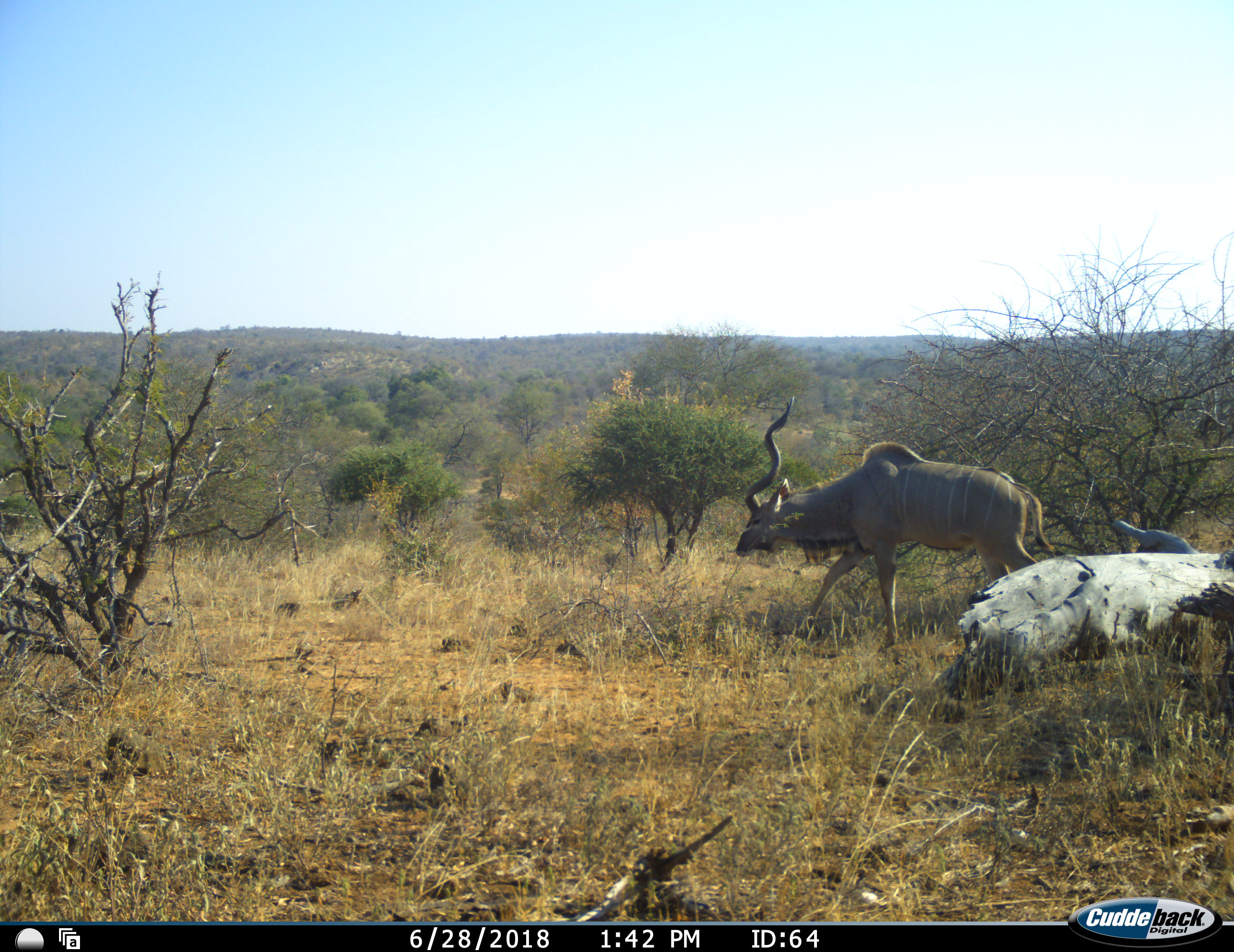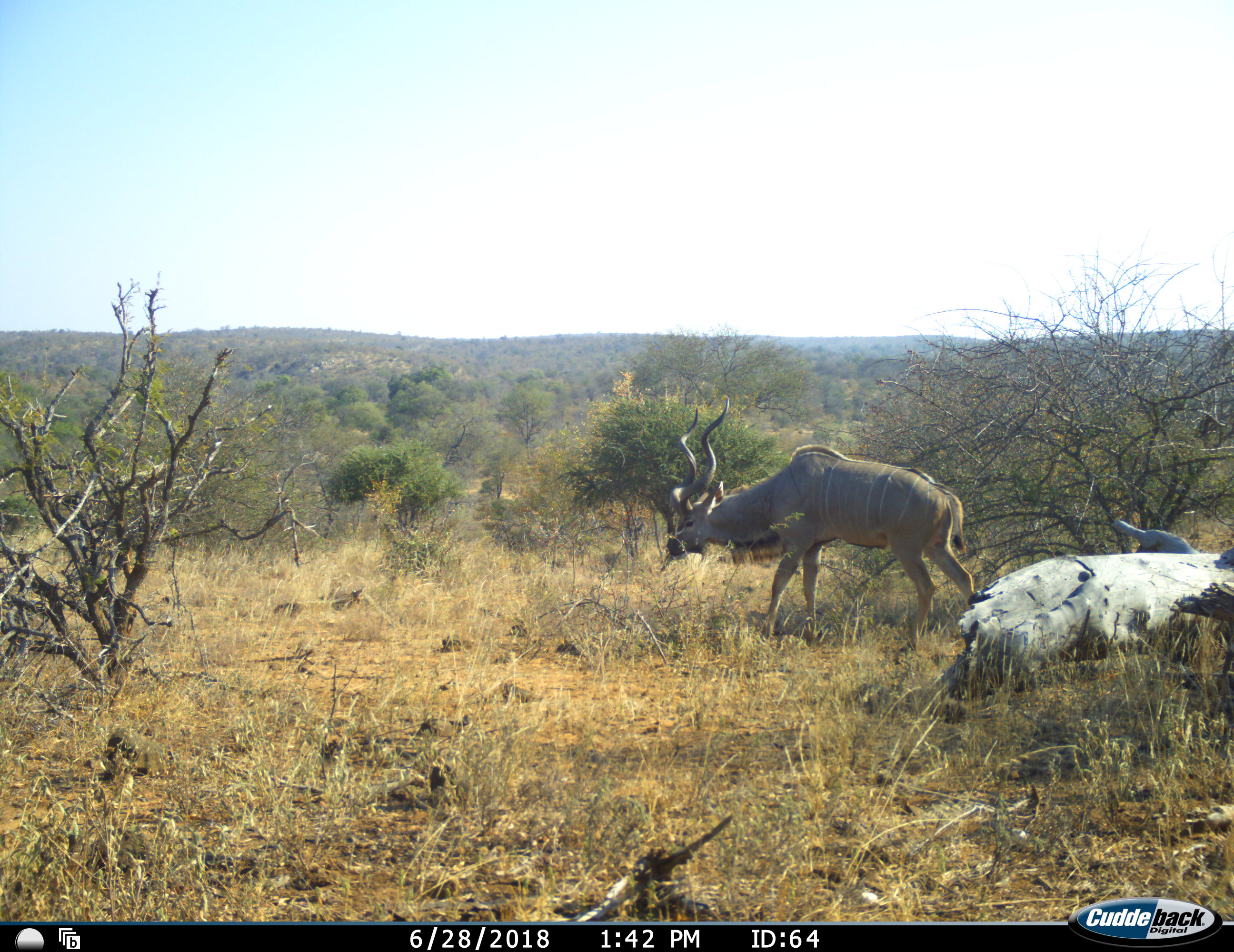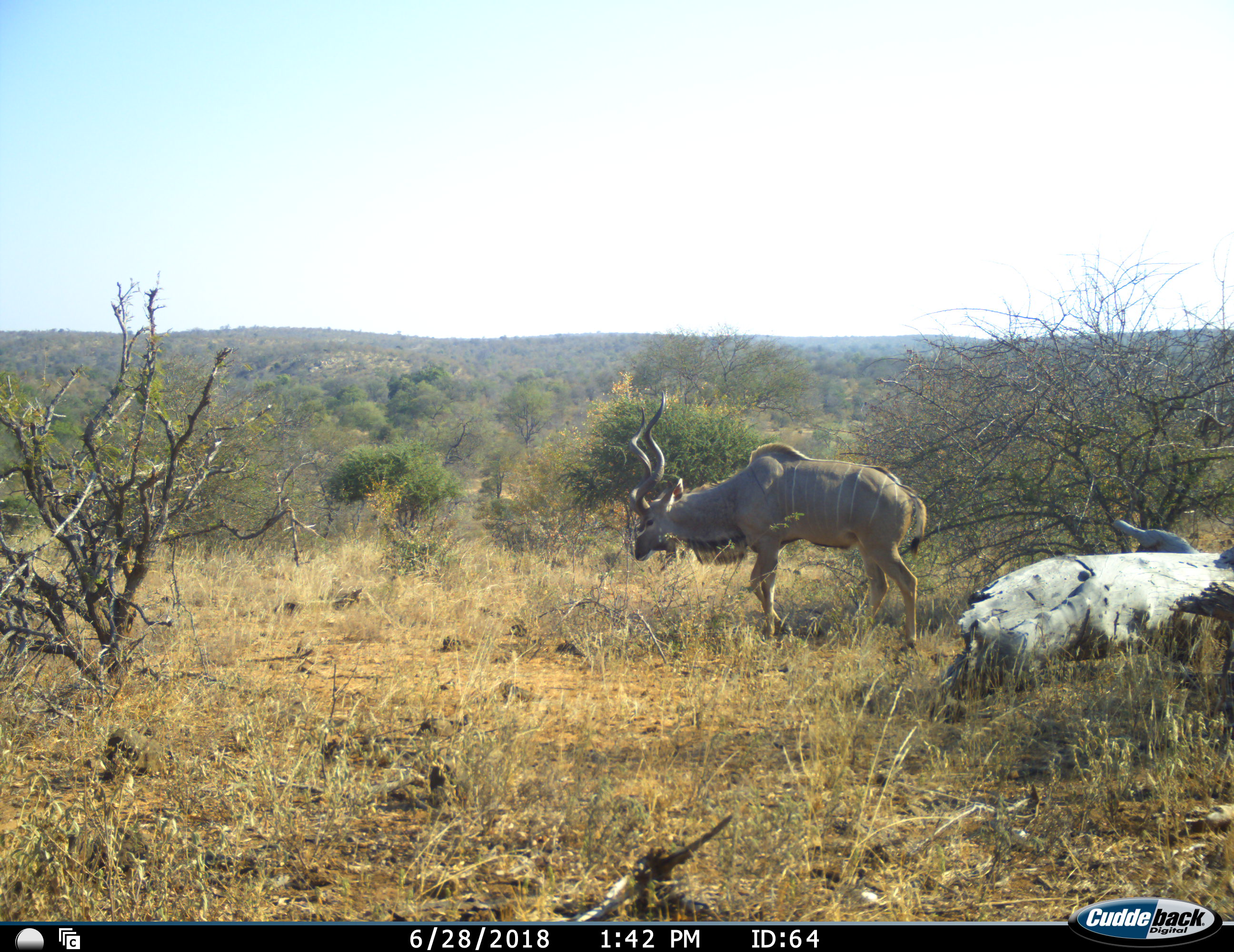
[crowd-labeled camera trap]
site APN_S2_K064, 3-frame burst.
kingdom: Animalia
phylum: Chordata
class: Mammalia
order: Artiodactyla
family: Bovidae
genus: Tragelaphus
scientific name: Tragelaphus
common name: kudu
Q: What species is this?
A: Kudu (Tragelaphus).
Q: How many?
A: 1.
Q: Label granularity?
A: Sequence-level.